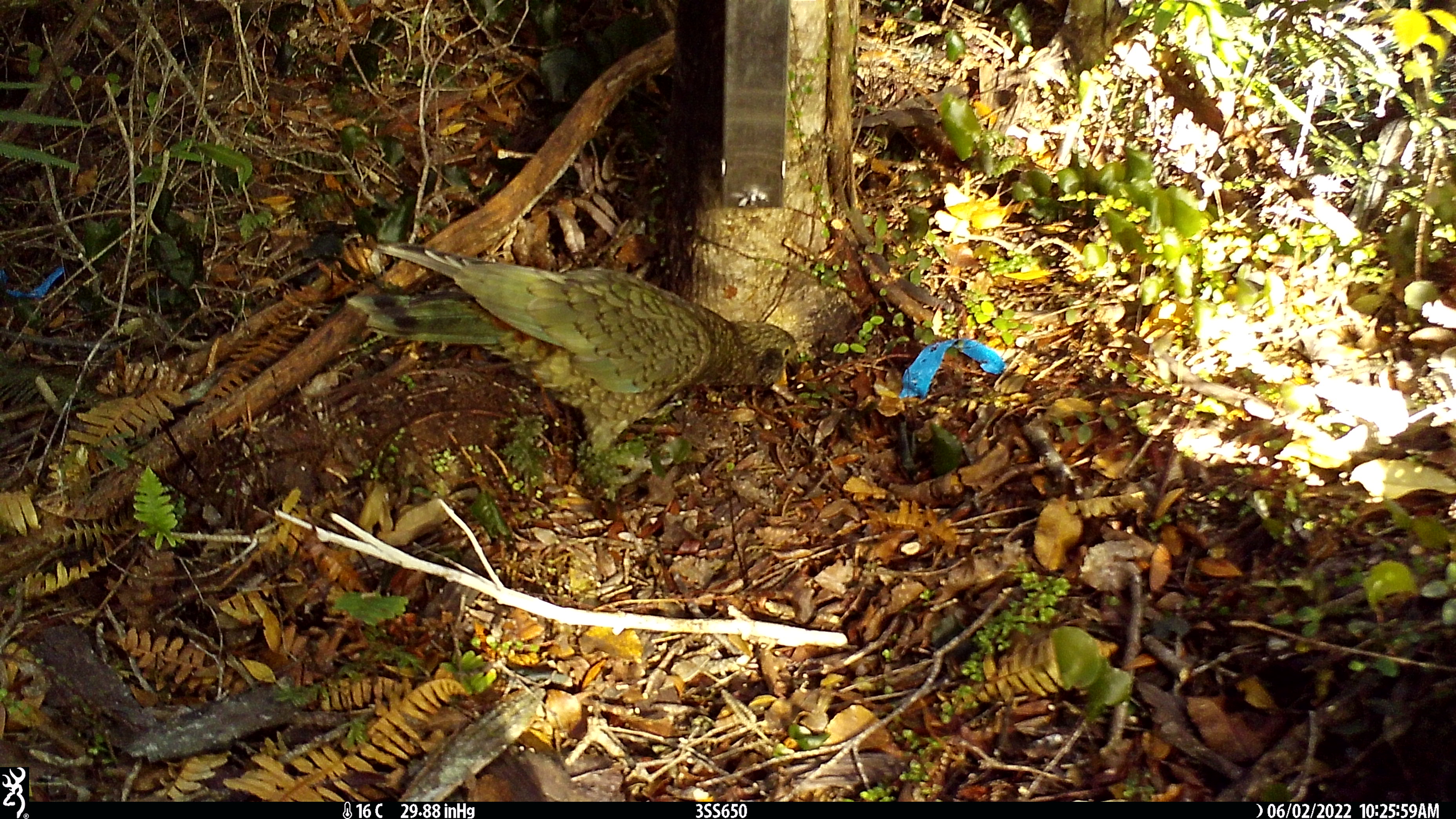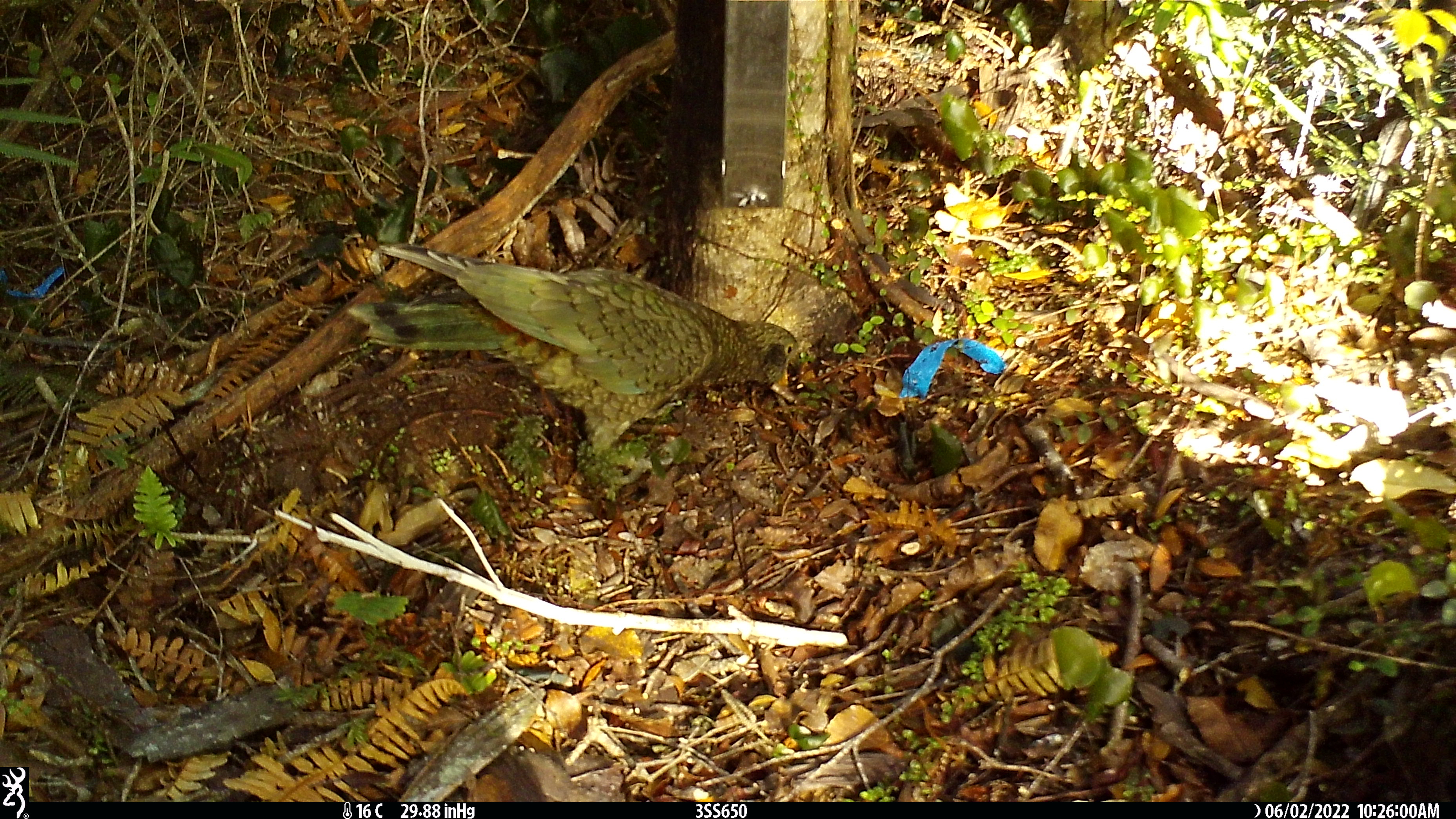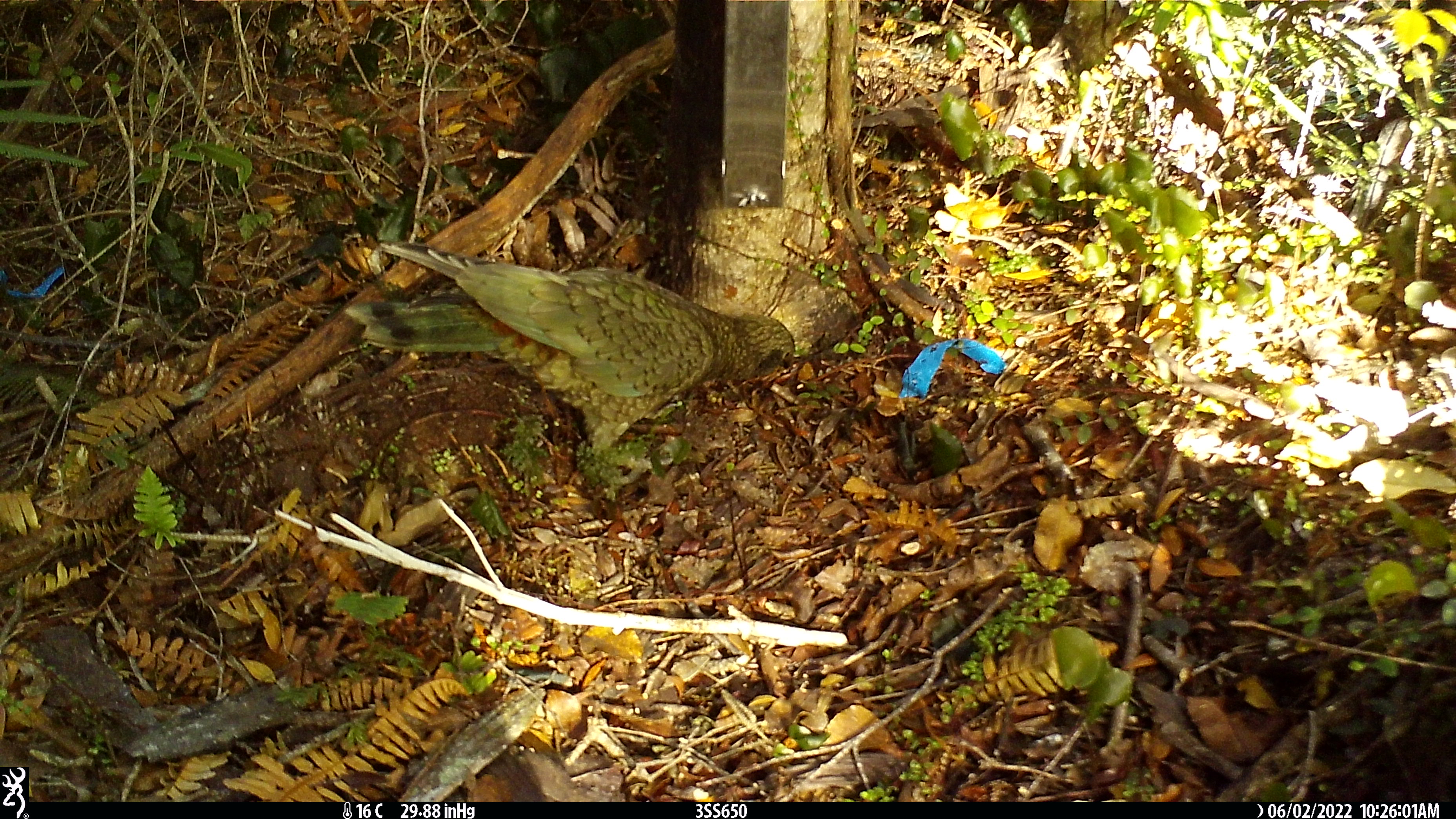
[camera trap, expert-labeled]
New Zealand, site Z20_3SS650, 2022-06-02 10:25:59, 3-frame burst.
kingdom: Animalia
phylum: Chordata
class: Aves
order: Psittaciformes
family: Strigopidae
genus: Nestor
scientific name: Nestor notabilis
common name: kea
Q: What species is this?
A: Kea (Nestor notabilis).